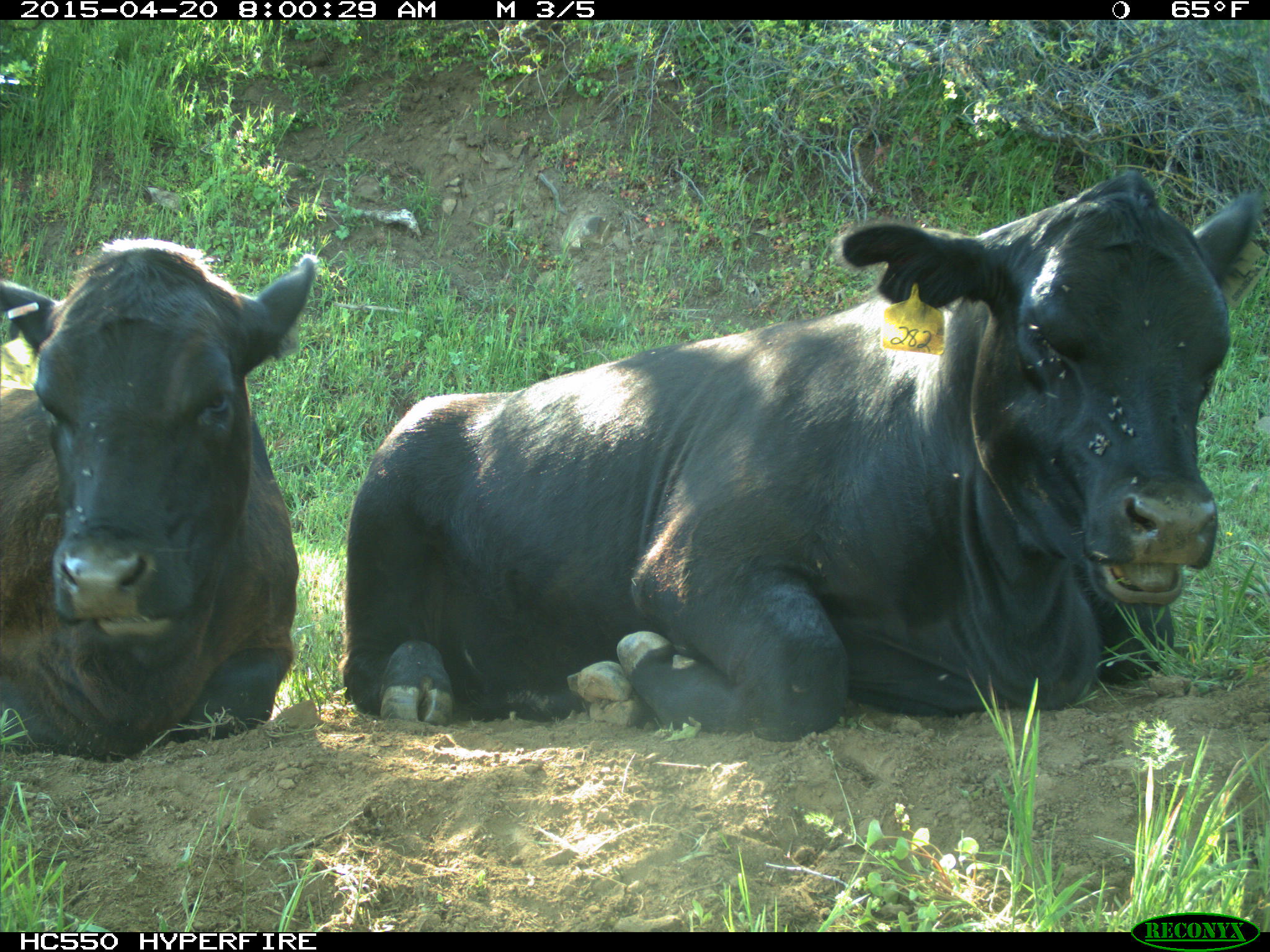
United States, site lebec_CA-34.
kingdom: Animalia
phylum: Chordata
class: Mammalia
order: Artiodactyla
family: Bovidae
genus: Bos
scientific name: Bos taurus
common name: domestic cow